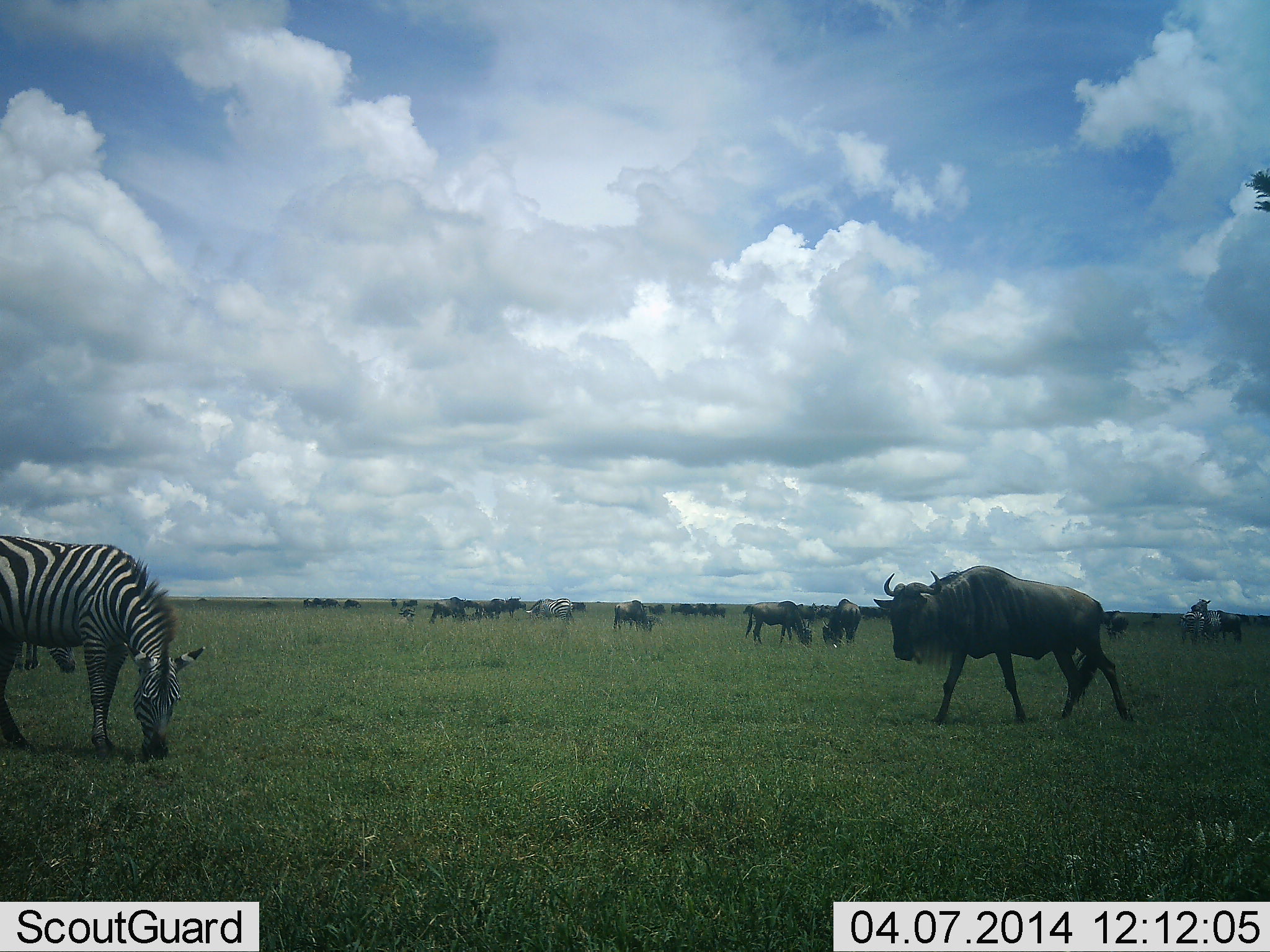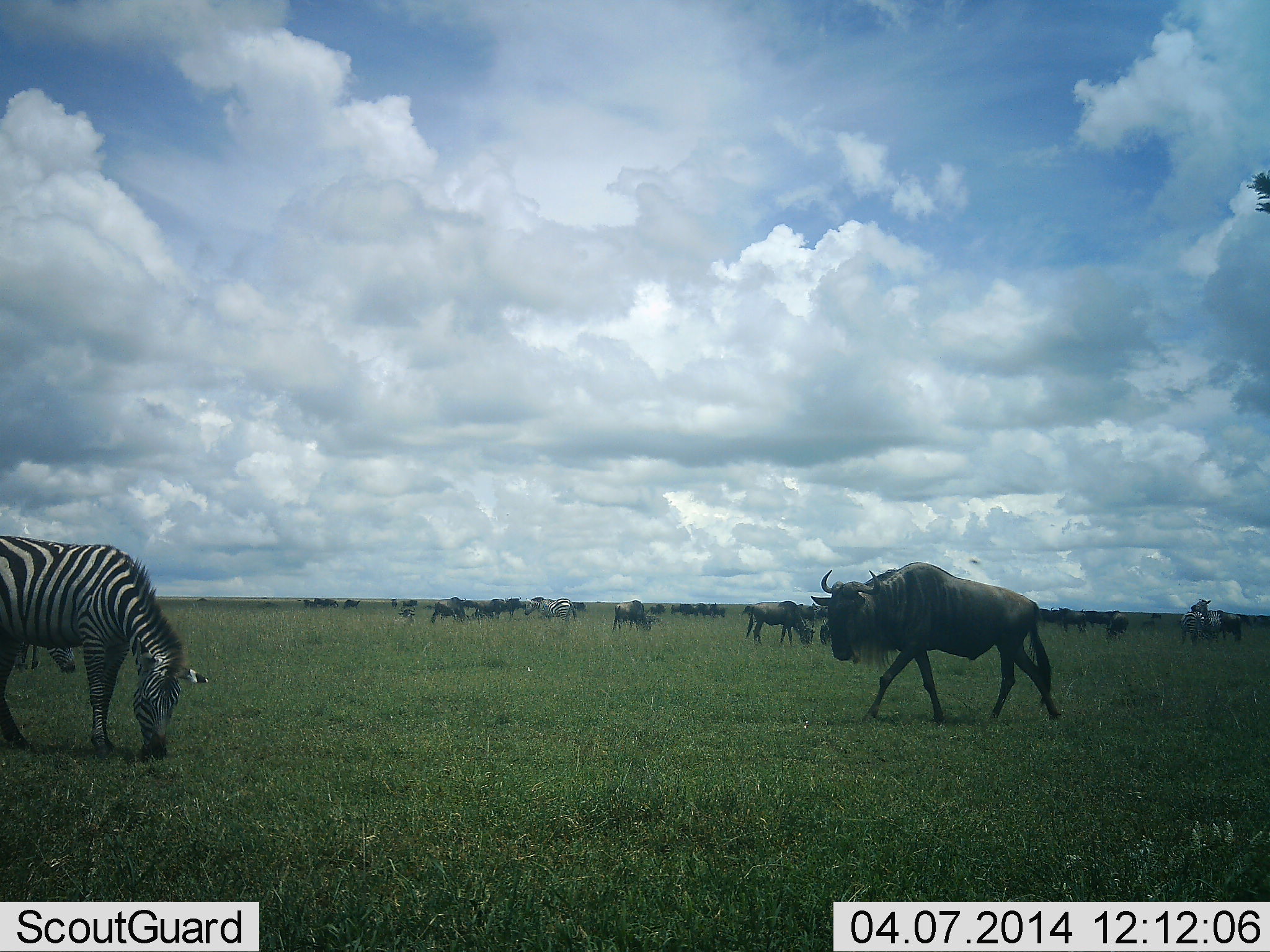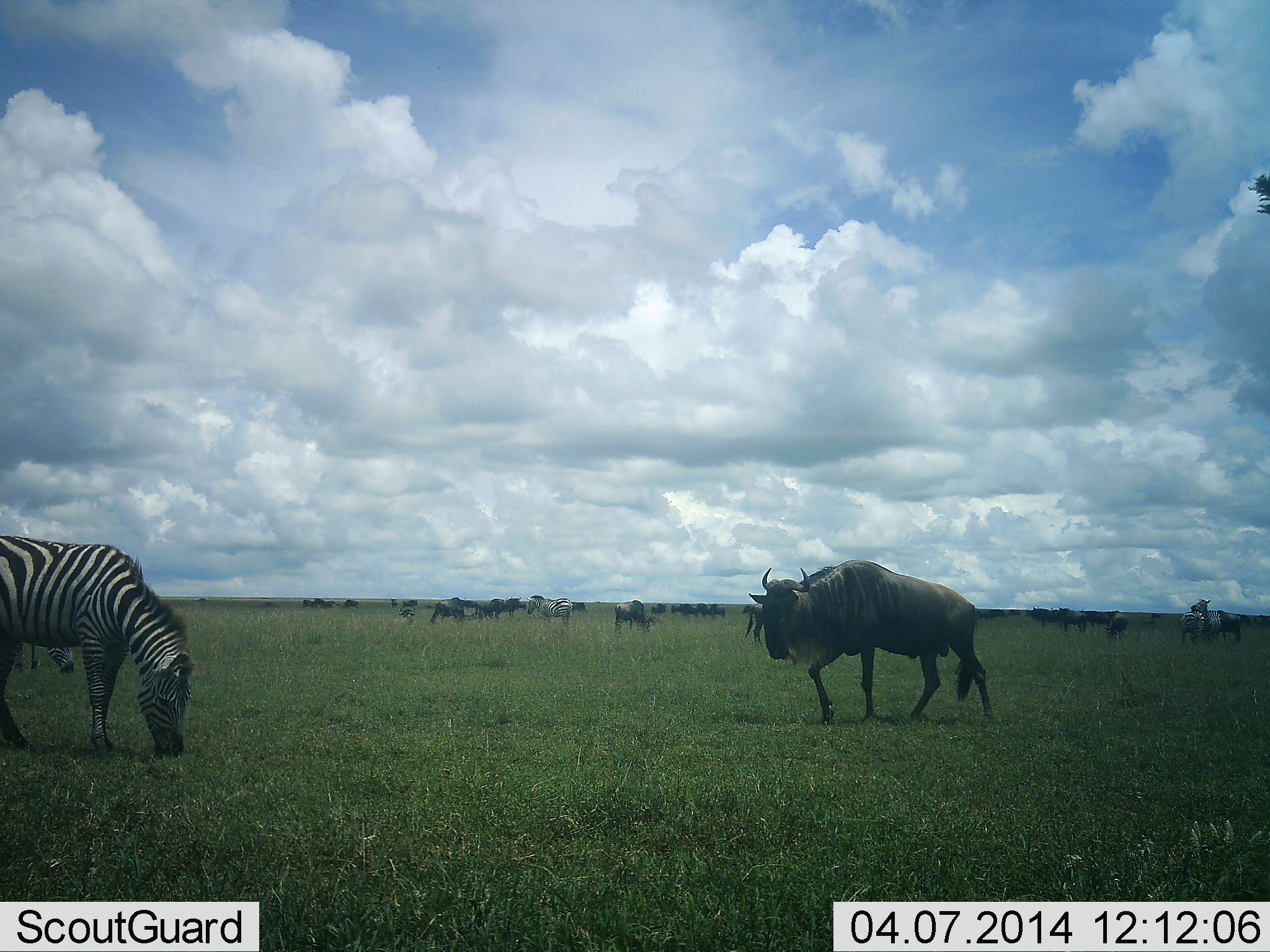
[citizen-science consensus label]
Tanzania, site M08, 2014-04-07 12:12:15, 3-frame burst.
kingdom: Animalia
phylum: Chordata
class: Mammalia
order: Artiodactyla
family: Bovidae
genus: Connochaetes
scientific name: Connochaetes taurinus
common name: blue wildebeest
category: wildebeest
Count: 11-50.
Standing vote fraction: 40%.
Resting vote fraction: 0%.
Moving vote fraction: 90%.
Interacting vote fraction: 10%.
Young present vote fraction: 0%.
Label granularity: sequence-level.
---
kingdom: Animalia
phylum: Chordata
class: Mammalia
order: Perissodactyla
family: Equidae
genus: Equus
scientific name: Equus quagga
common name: plains zebra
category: zebra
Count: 4.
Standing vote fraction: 50%.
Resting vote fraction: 10%.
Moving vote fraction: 10%.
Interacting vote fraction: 0%.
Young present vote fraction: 0%.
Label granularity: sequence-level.